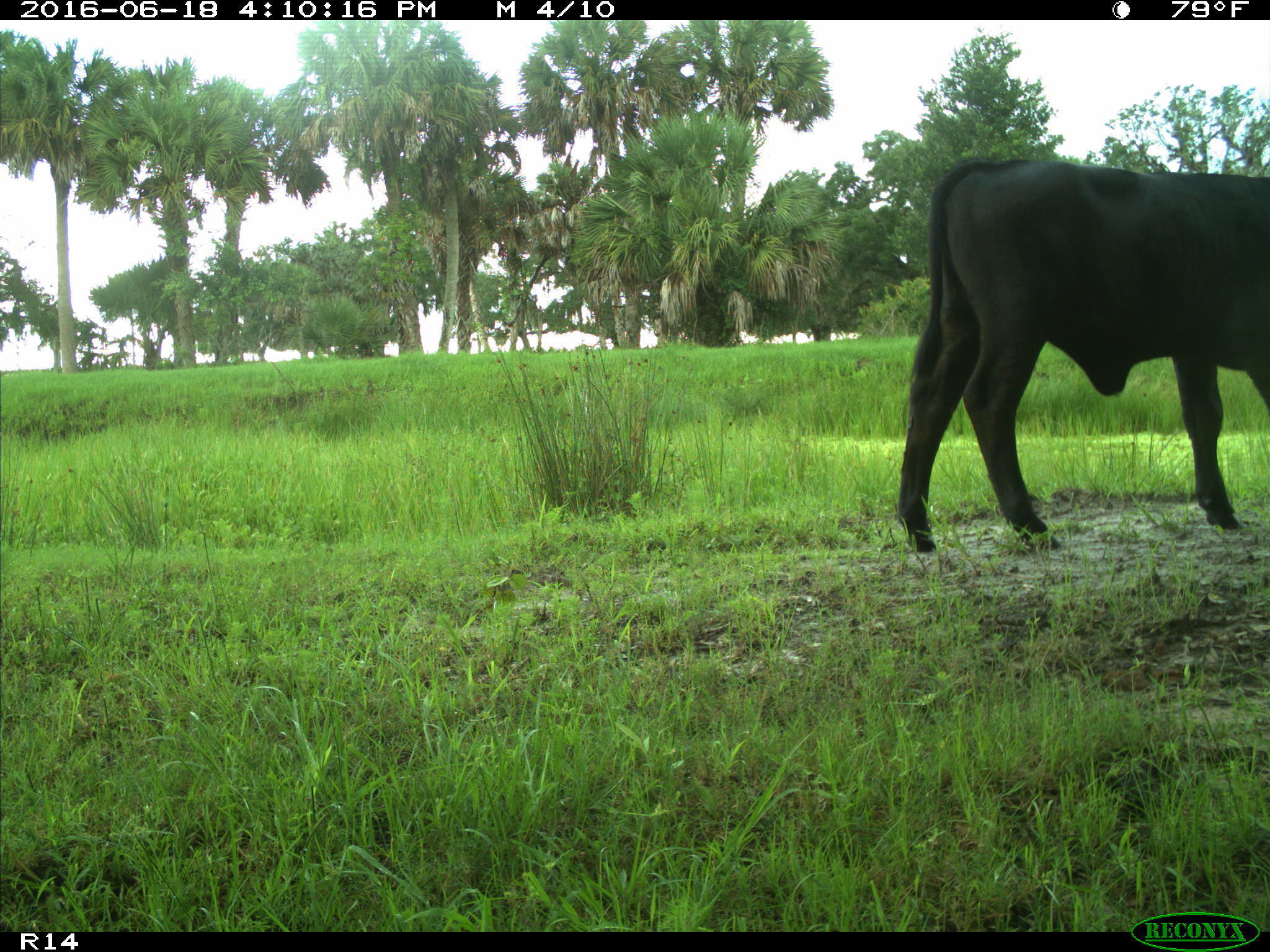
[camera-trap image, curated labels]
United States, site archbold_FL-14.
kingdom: Animalia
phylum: Chordata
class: Mammalia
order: Artiodactyla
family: Bovidae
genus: Bos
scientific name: Bos taurus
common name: domestic cow